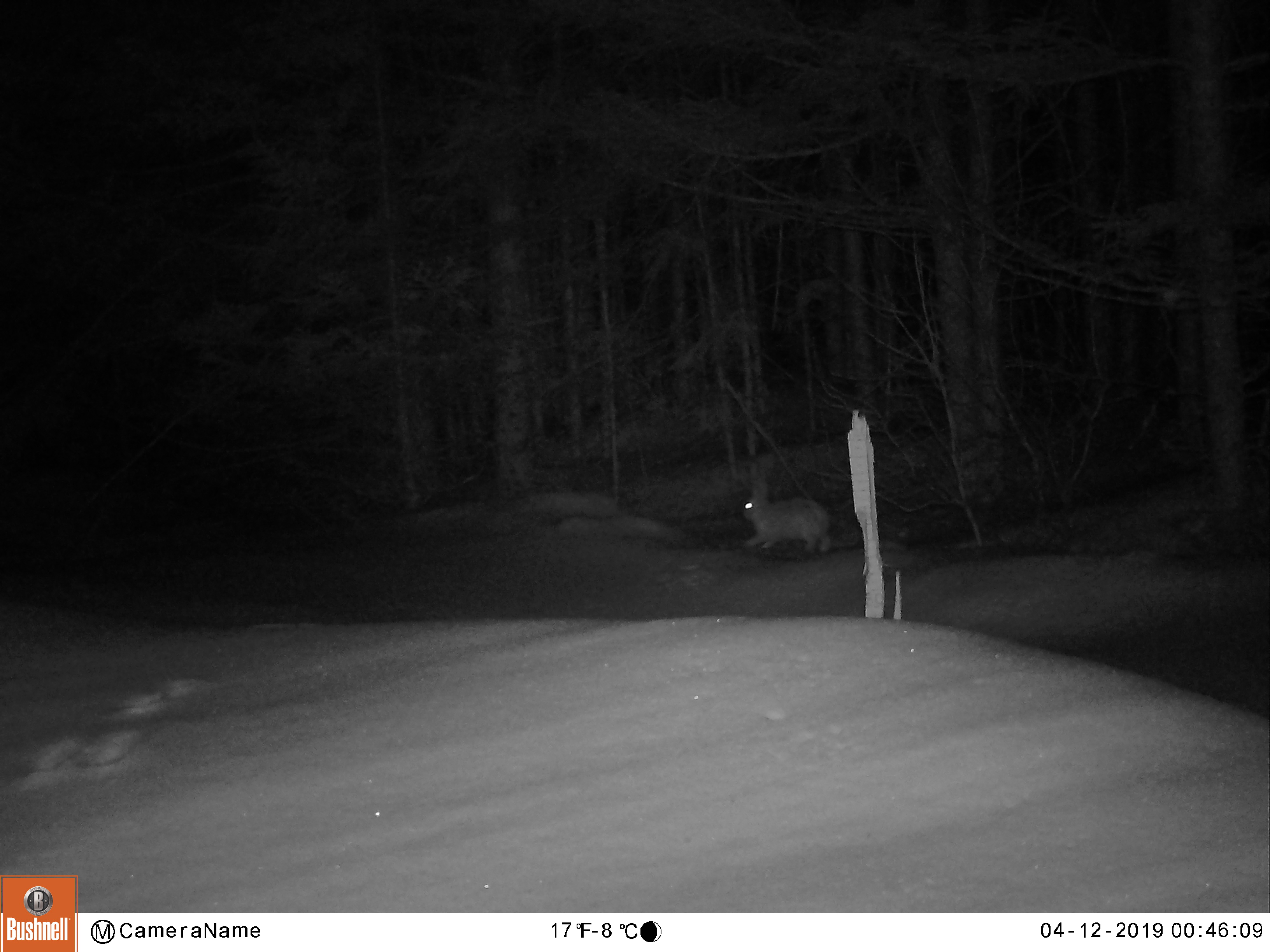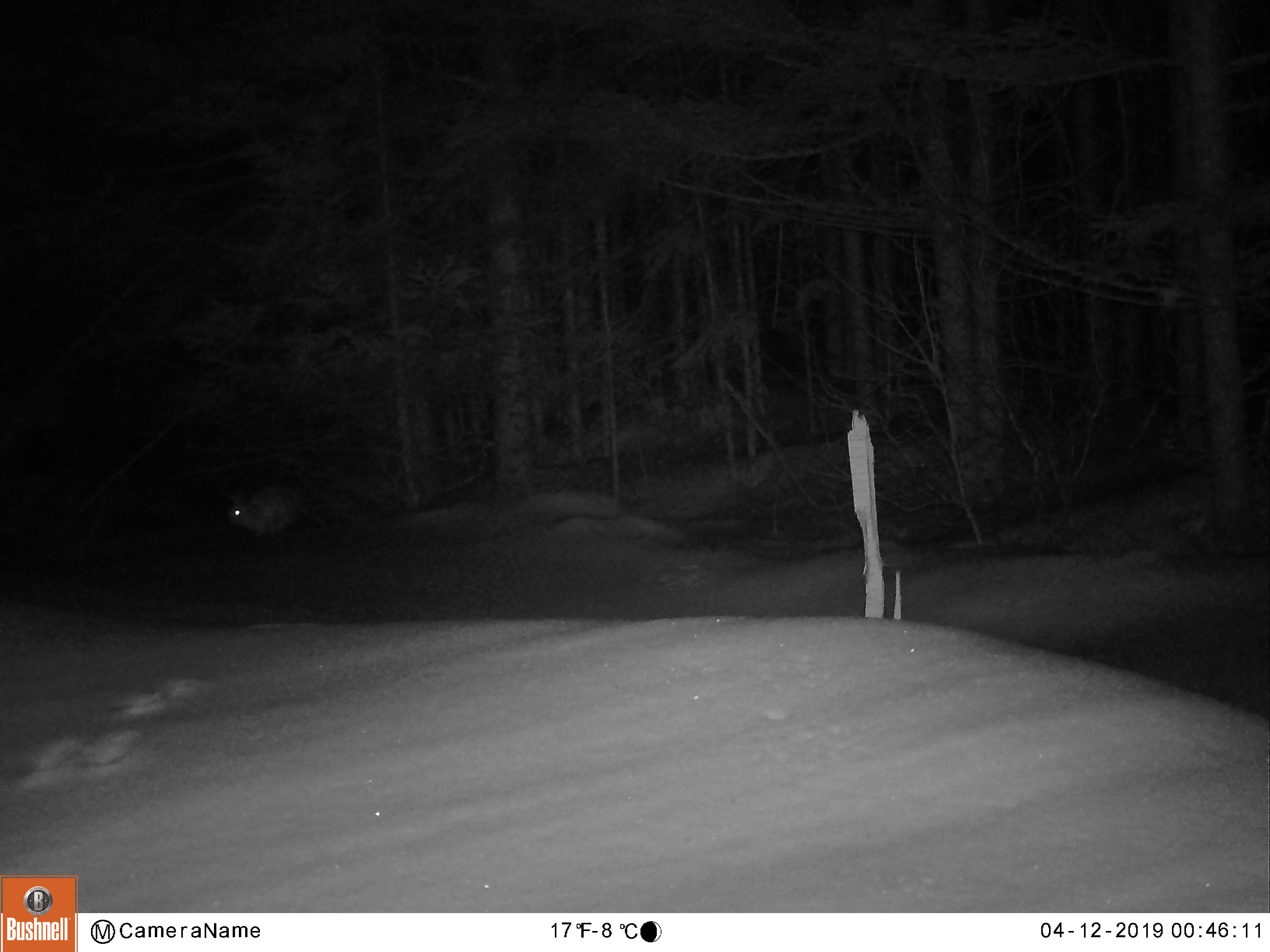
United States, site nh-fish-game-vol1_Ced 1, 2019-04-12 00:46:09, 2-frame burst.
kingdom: Animalia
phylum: Chordata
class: Mammalia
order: Lagomorpha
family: Leporidae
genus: Lepus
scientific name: Lepus americanus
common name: snowshoe hare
Snowshoe hare (Lepus americanus).